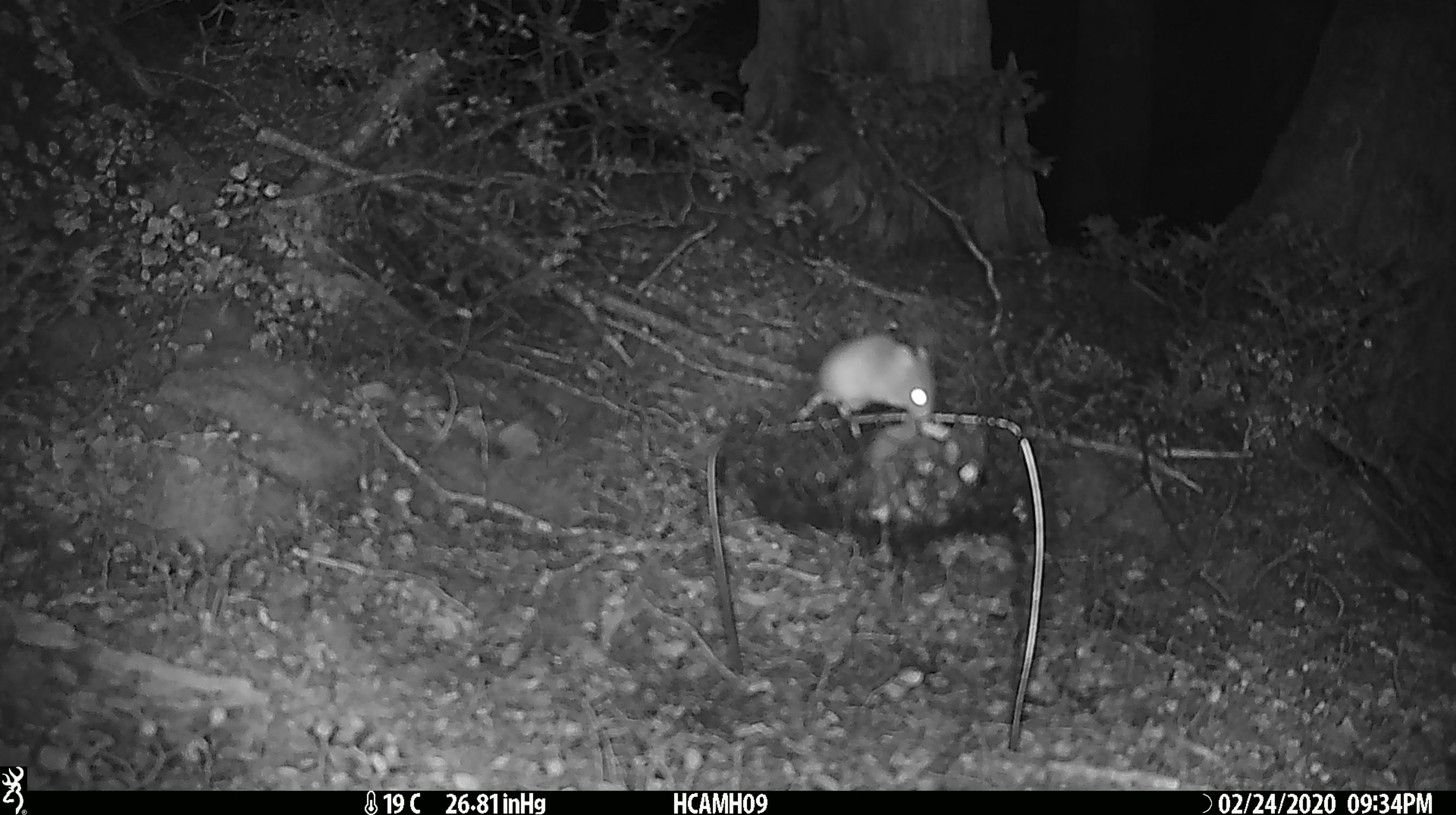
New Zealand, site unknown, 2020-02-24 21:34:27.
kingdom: Animalia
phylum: Chordata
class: Mammalia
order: Rodentia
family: Muridae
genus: Mus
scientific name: Mus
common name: mouse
Mouse (Mus).